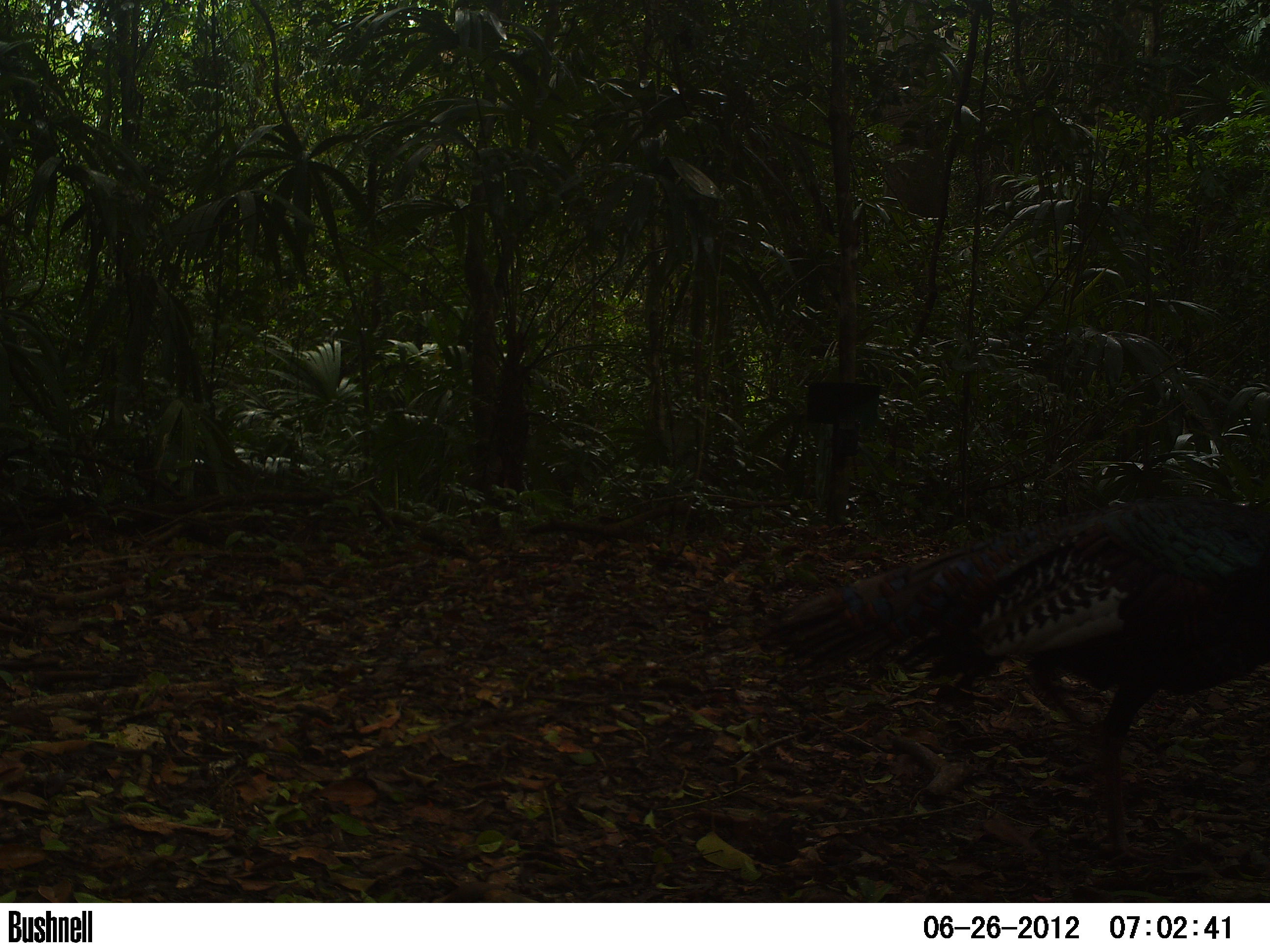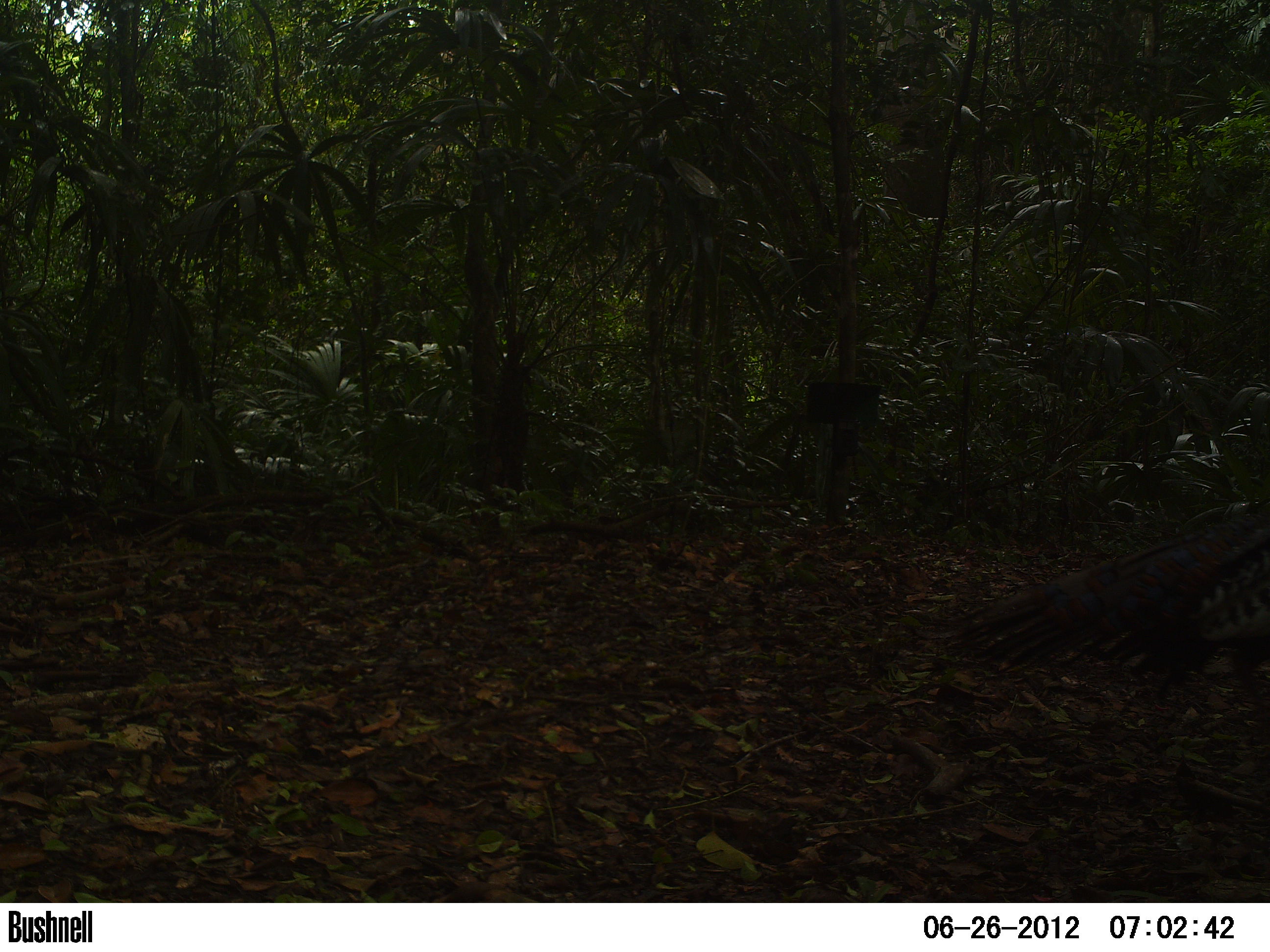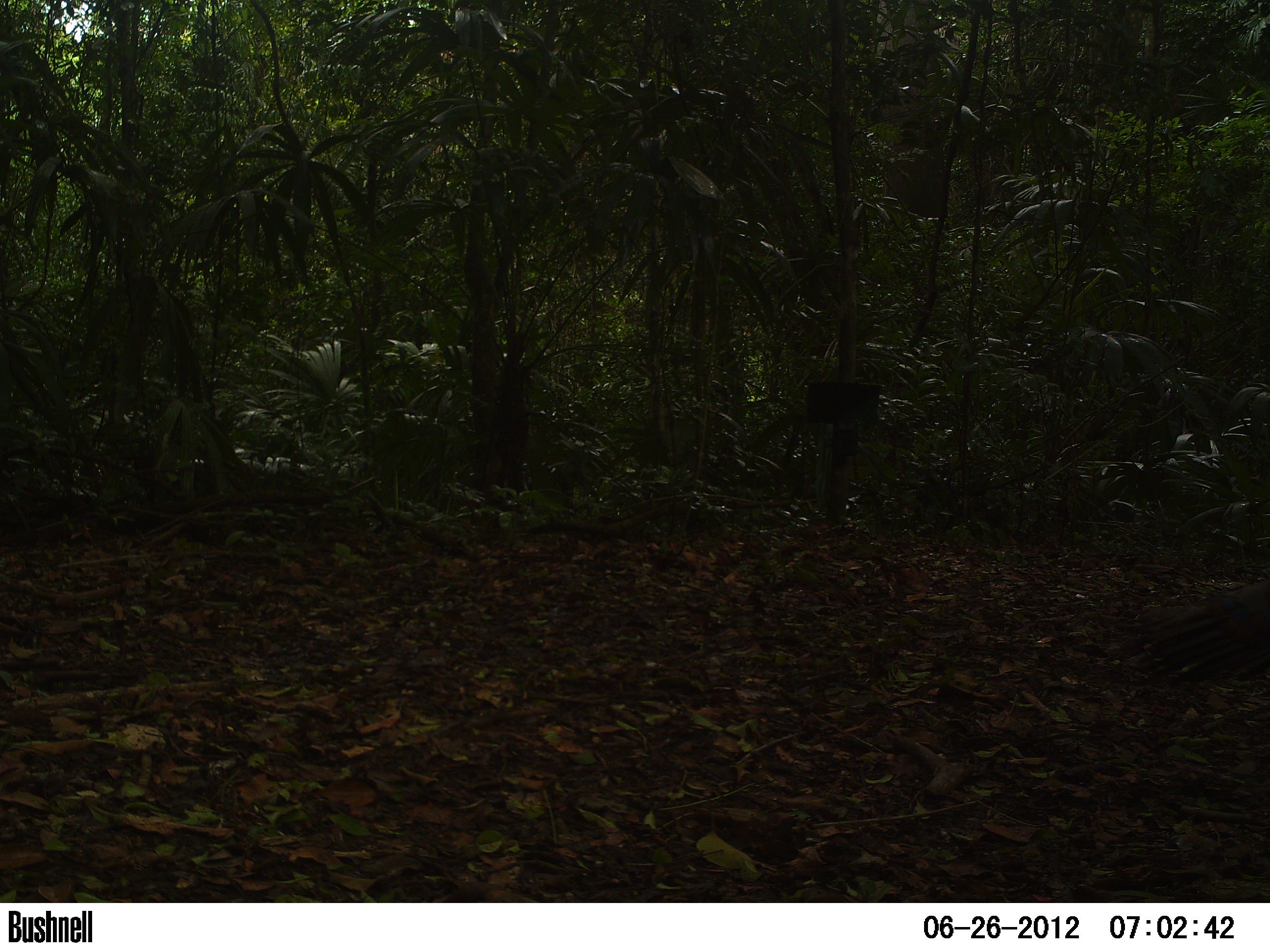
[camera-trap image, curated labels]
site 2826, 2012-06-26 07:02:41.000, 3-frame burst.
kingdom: Animalia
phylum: Chordata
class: Aves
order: Galliformes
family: Phasianidae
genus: Meleagris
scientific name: Meleagris ocellata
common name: ocellated turkey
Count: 3.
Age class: adult.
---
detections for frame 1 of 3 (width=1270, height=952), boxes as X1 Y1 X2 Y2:
meleagris ocellata: 759 492 1270 864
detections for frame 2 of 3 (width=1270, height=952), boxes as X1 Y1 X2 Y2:
meleagris ocellata: 939 504 1270 736